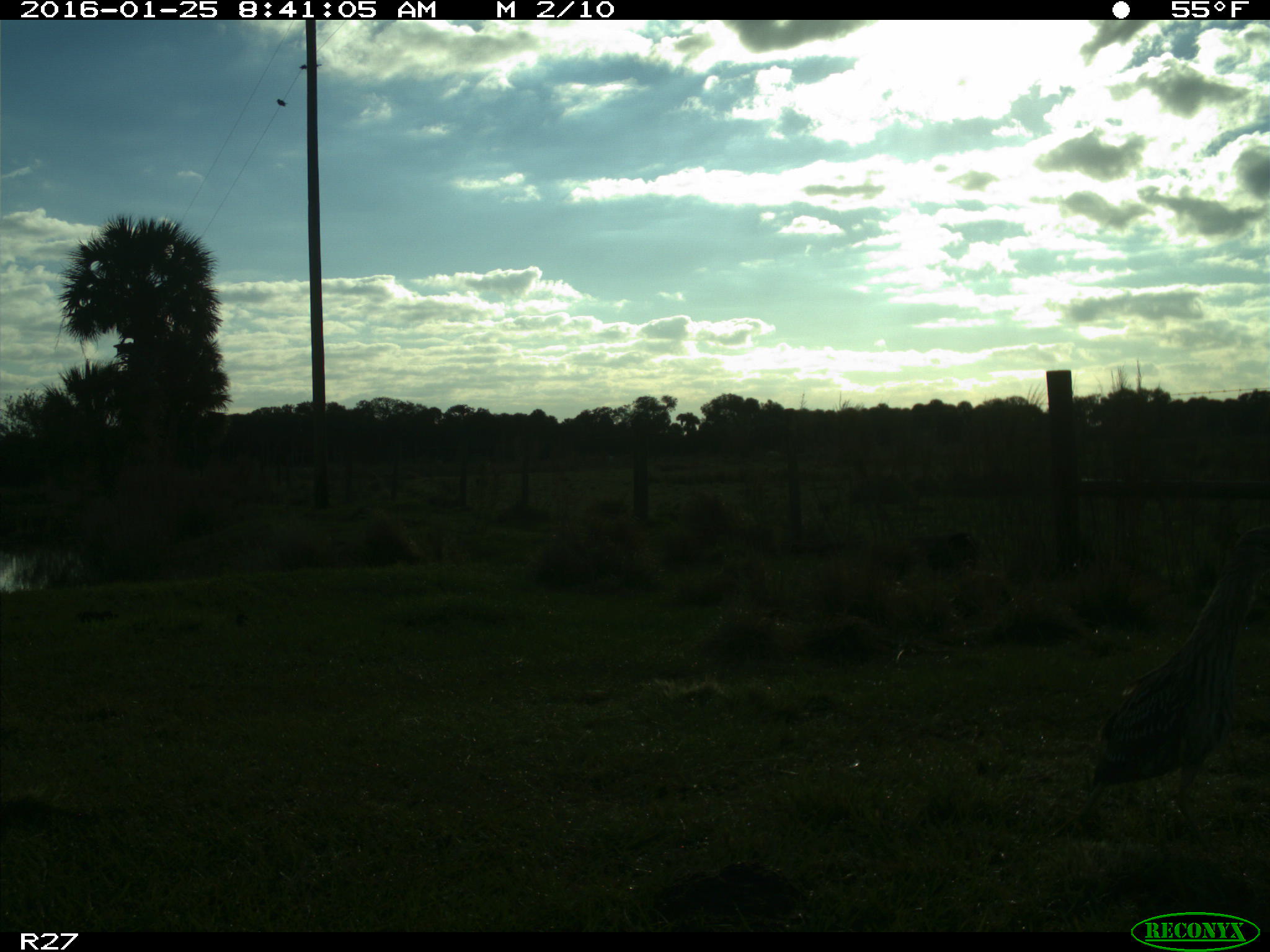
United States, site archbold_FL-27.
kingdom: Animalia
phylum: Chordata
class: Aves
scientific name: Aves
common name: birds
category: unidentified bird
Unidentified bird (birds) (Aves).